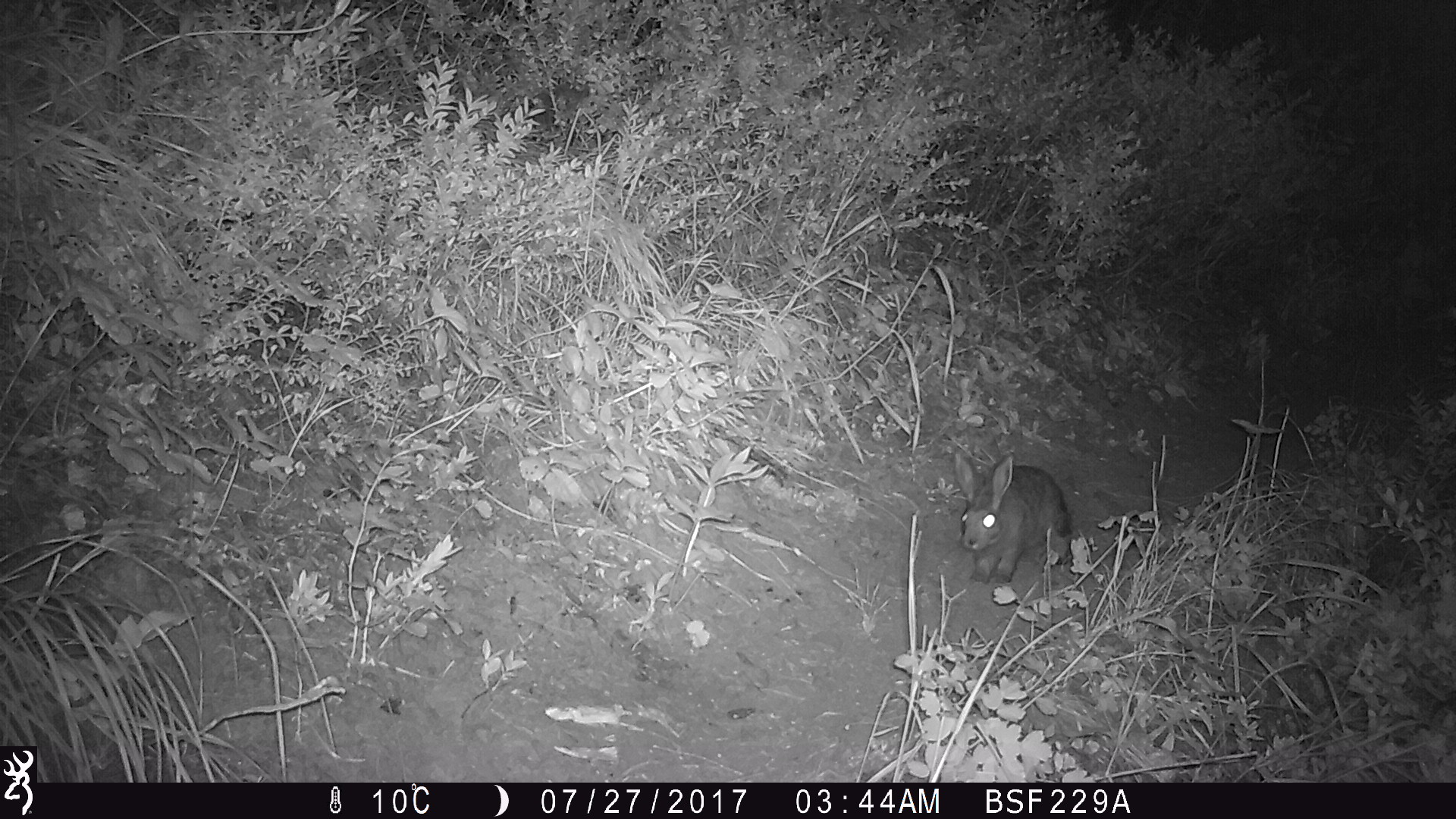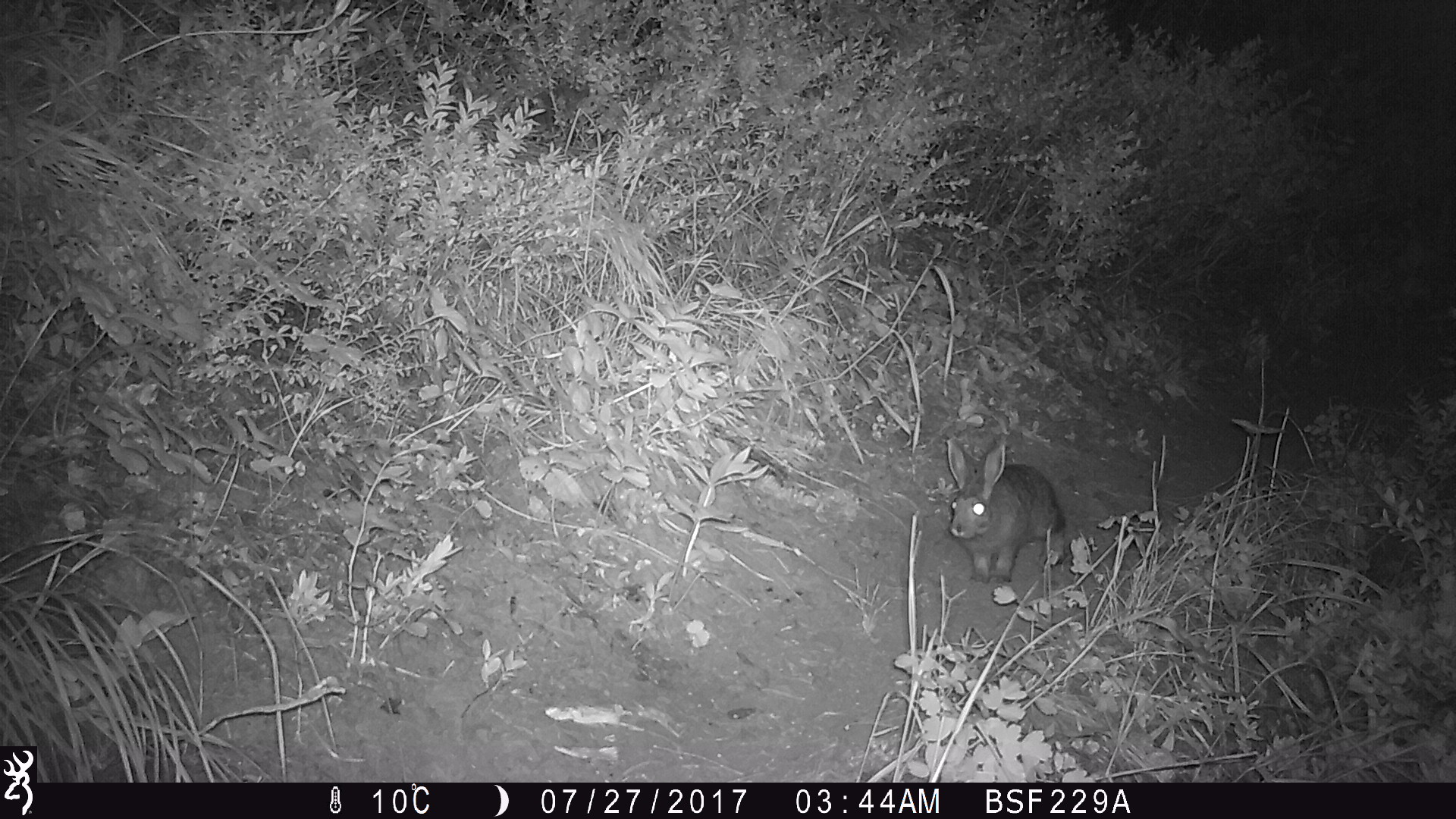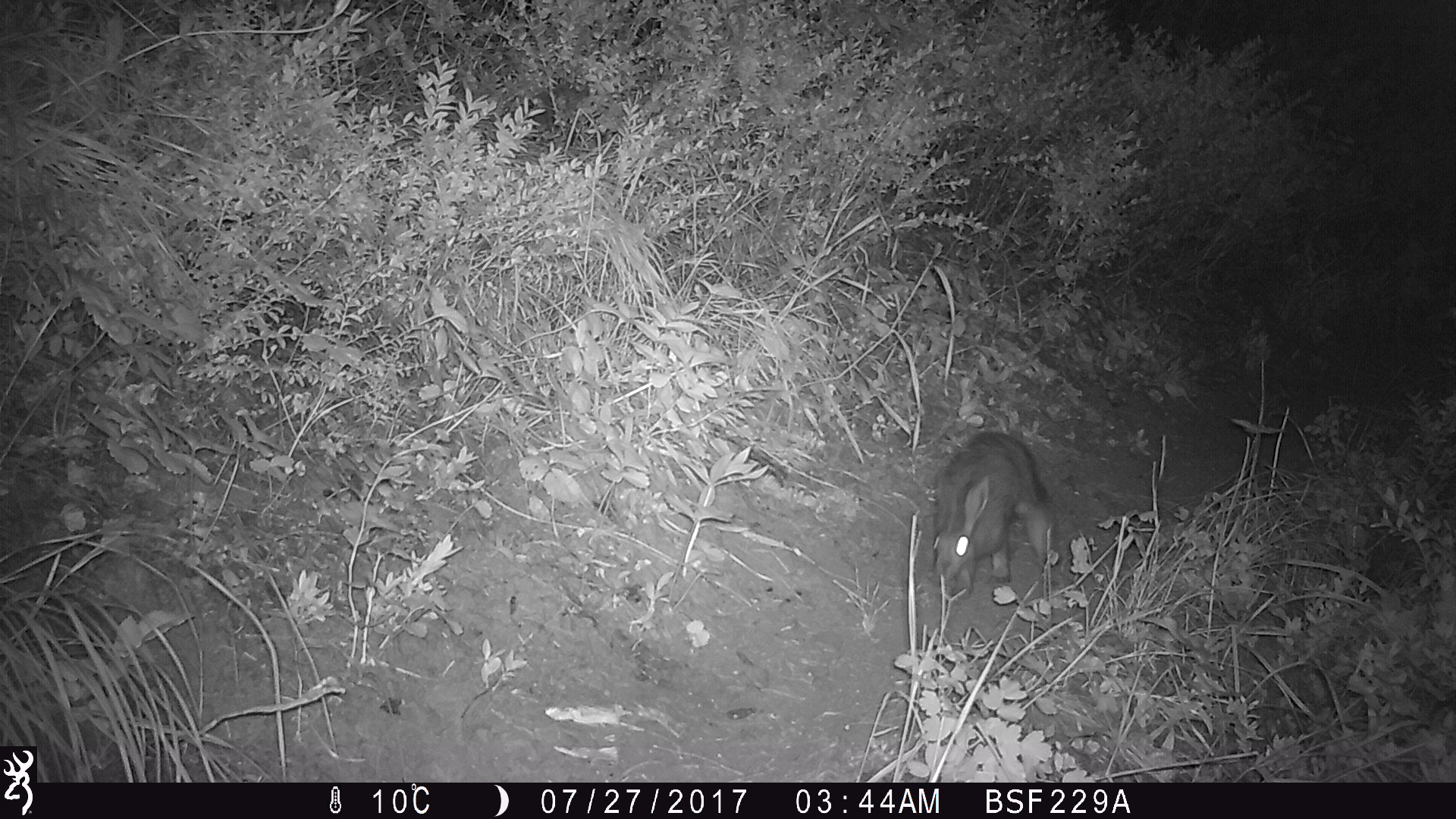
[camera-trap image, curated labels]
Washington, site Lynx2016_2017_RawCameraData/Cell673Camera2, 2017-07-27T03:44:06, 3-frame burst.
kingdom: Animalia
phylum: Chordata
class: Mammalia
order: Lagomorpha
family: Leporidae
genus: Lepus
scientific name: Lepus americanus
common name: snowshoe hare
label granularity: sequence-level